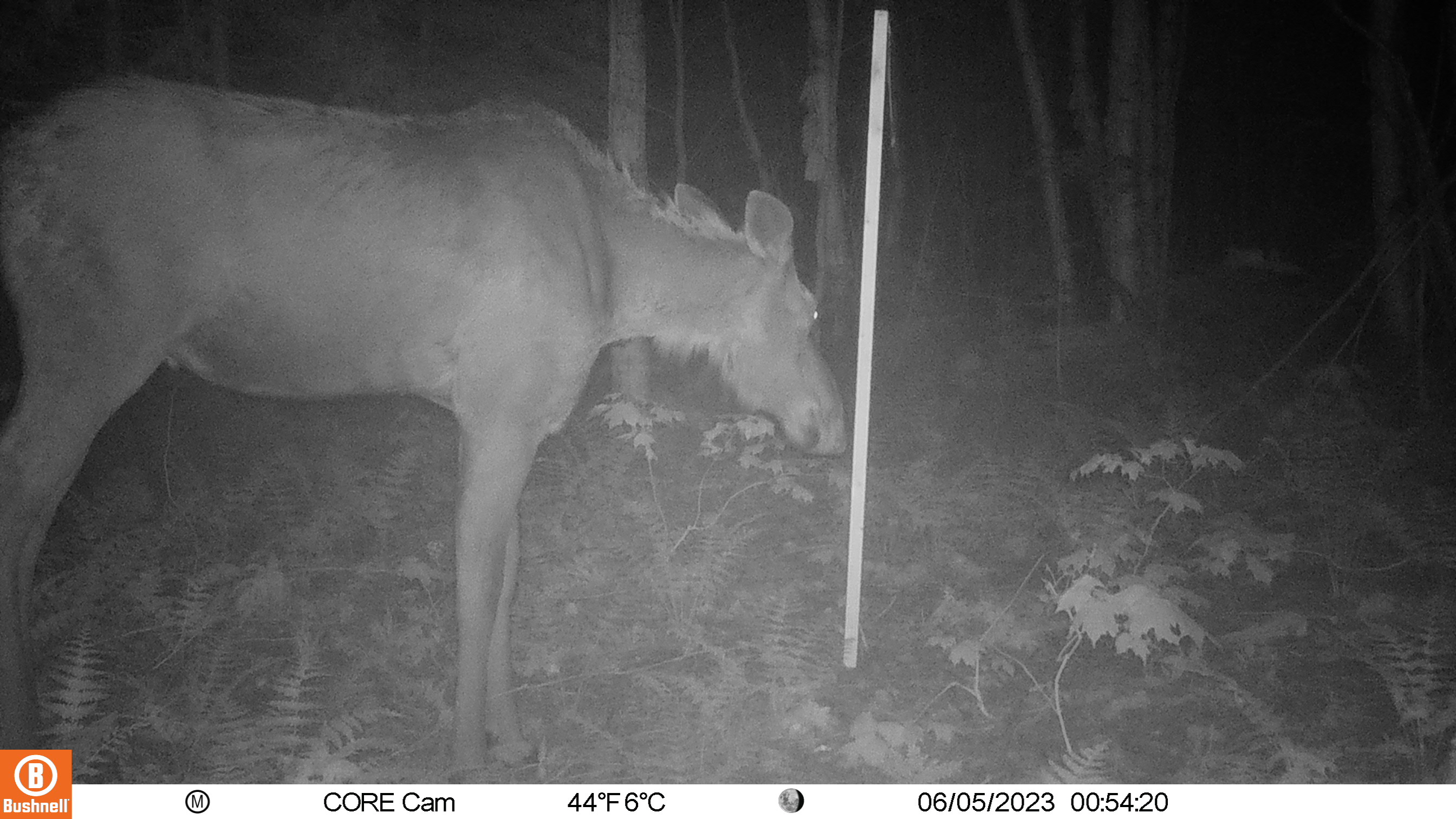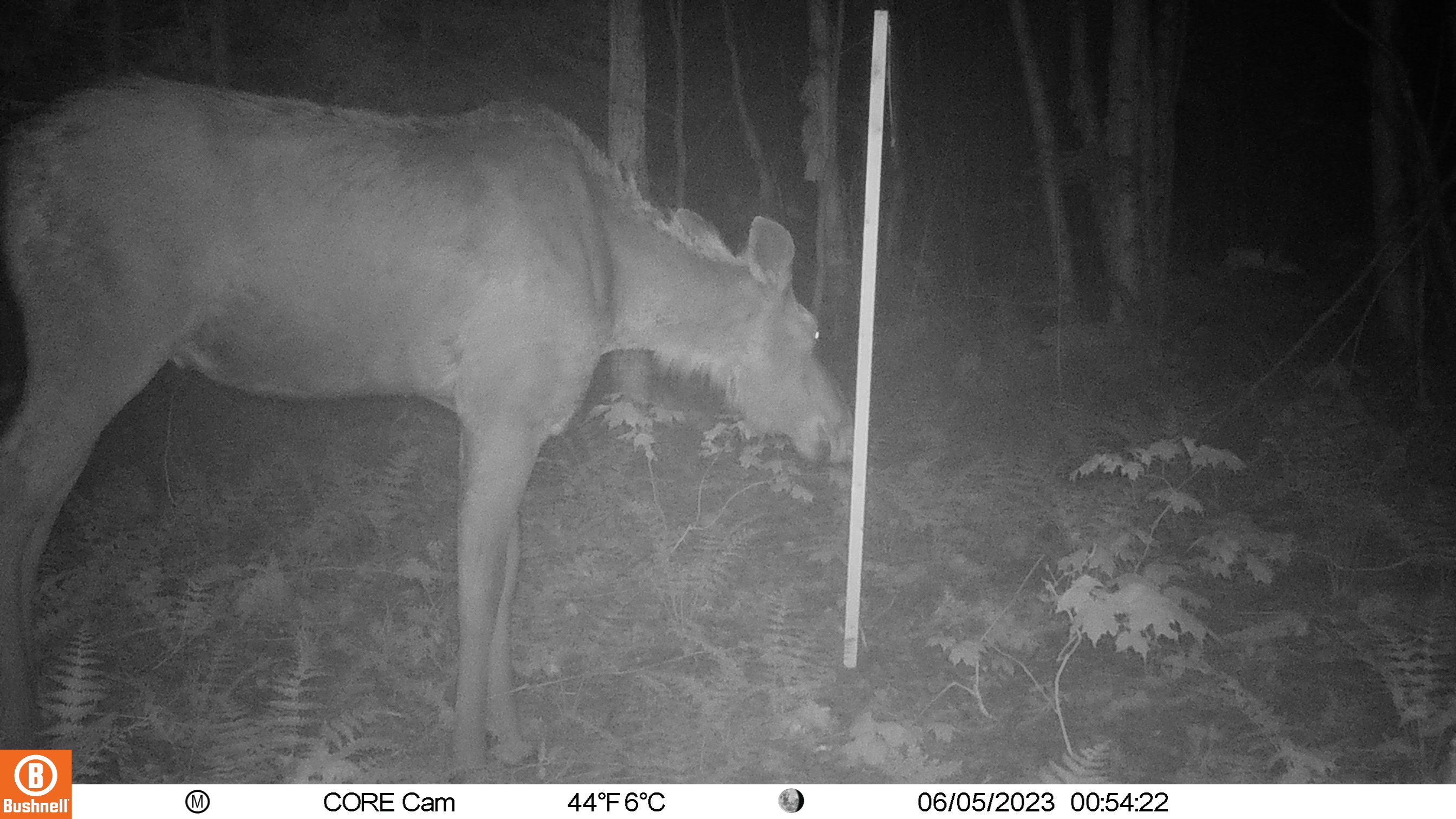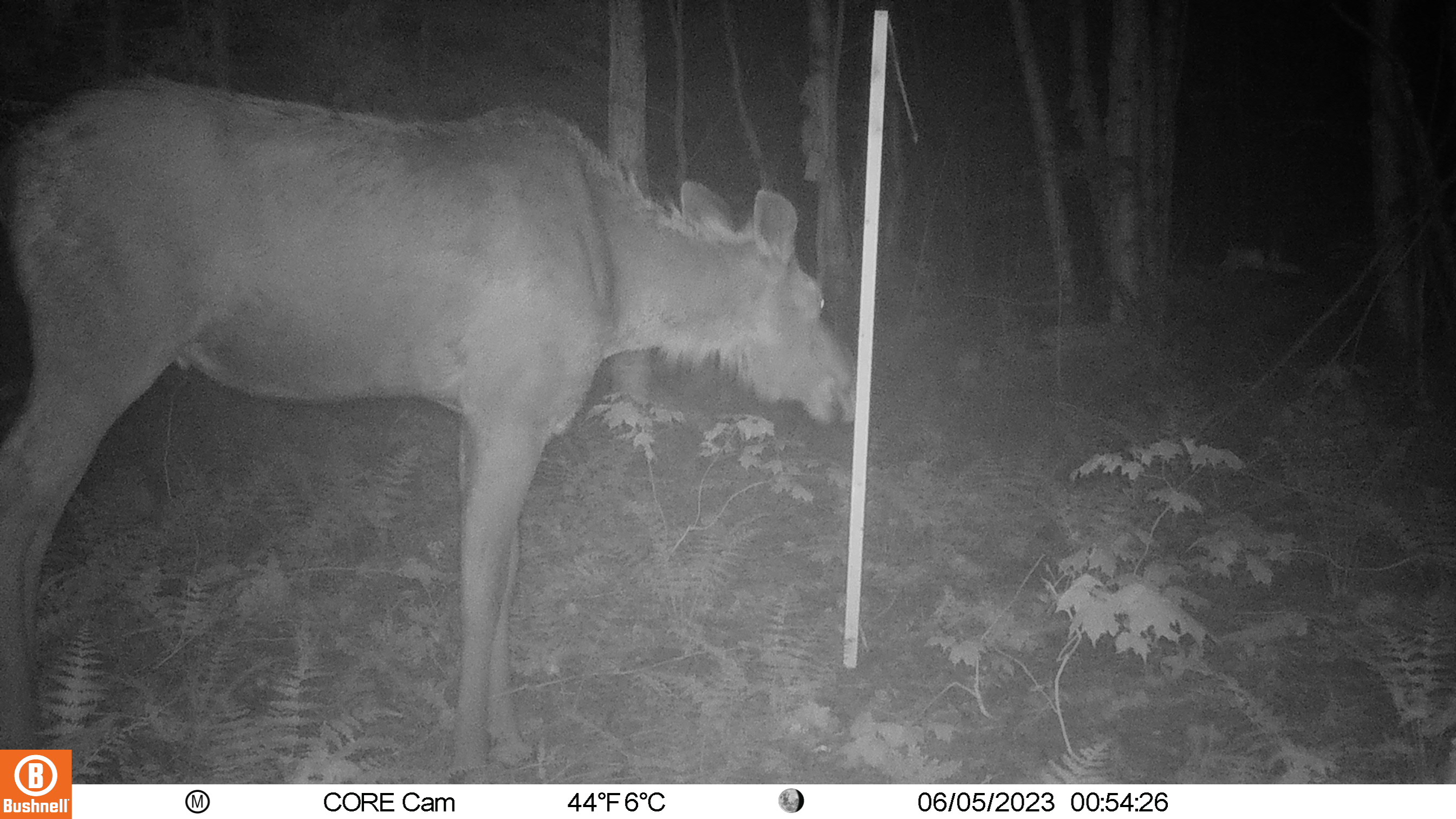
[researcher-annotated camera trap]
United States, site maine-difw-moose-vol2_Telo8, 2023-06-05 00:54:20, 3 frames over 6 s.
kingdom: Animalia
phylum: Chordata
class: Mammalia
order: Artiodactyla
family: Cervidae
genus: Alces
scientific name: Alces alces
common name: moose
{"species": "moose (Alces alces)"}